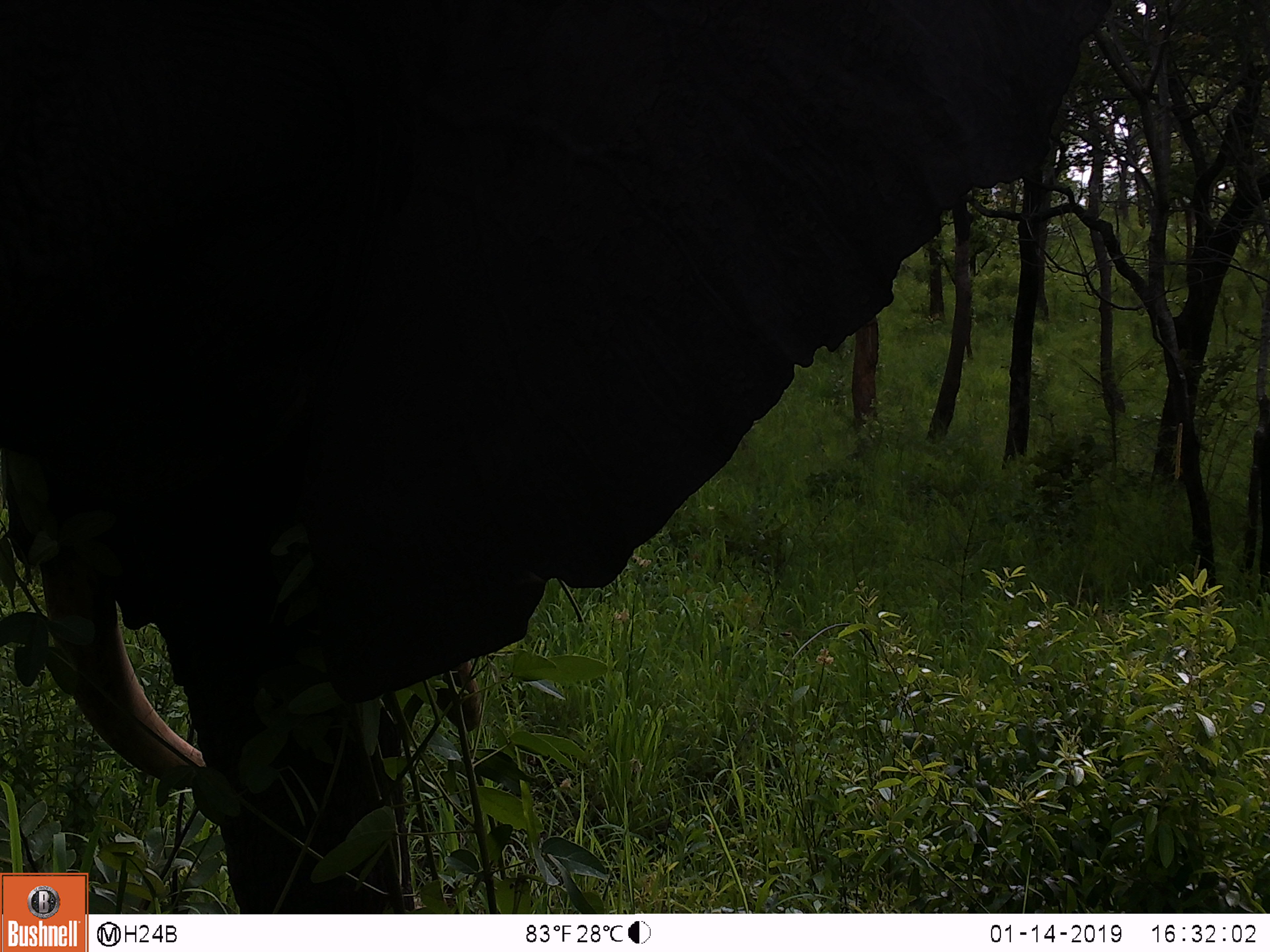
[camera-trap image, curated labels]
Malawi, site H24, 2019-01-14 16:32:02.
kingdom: Animalia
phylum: Chordata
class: Mammalia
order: Proboscidea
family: Elephantidae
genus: Loxodonta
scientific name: Loxodonta africana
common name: african savanna elephant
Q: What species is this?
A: African savanna elephant (Loxodonta africana).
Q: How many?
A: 1.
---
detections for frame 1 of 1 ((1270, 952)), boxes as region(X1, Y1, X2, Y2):
african savanna elephant: region(5, 0, 1108, 866)